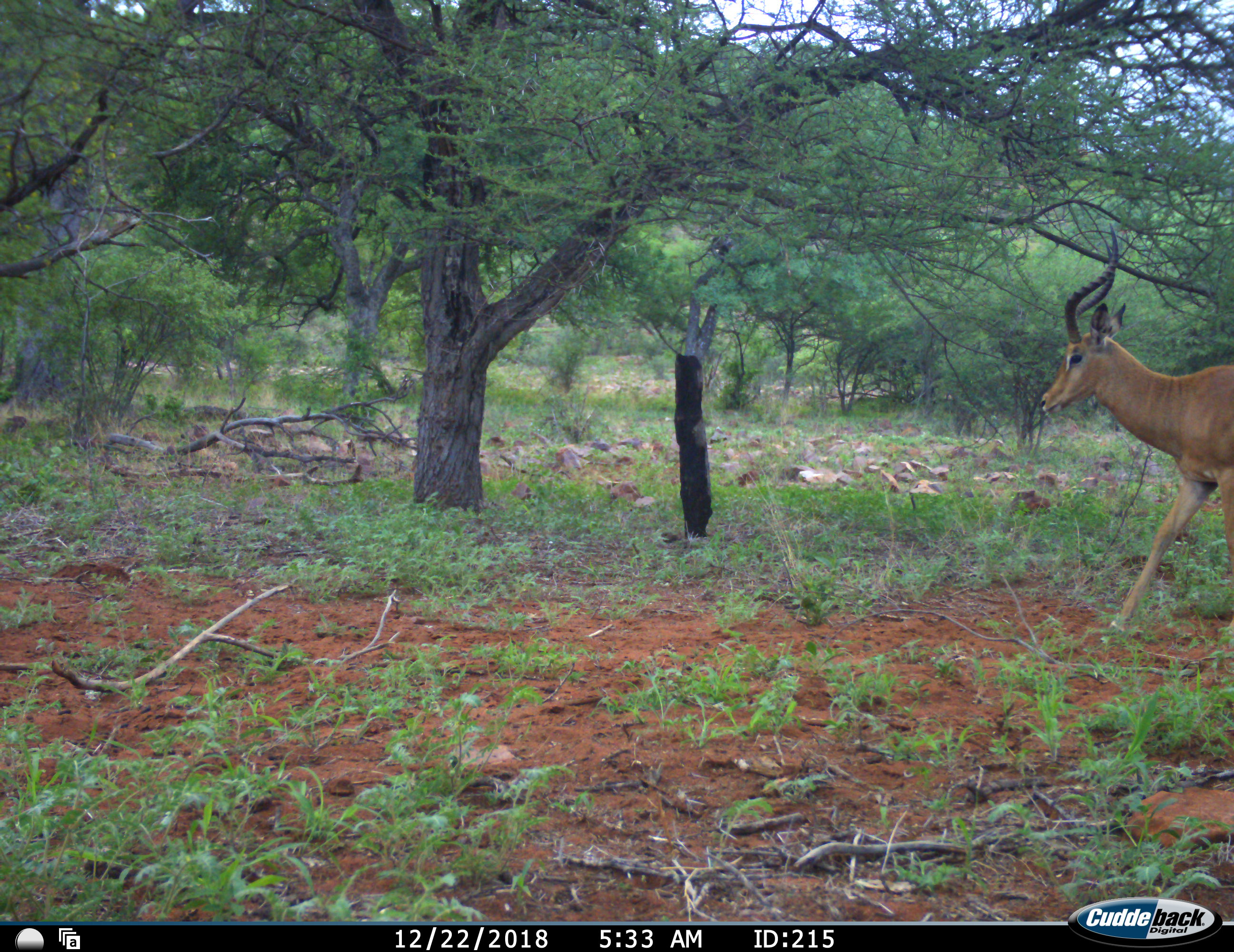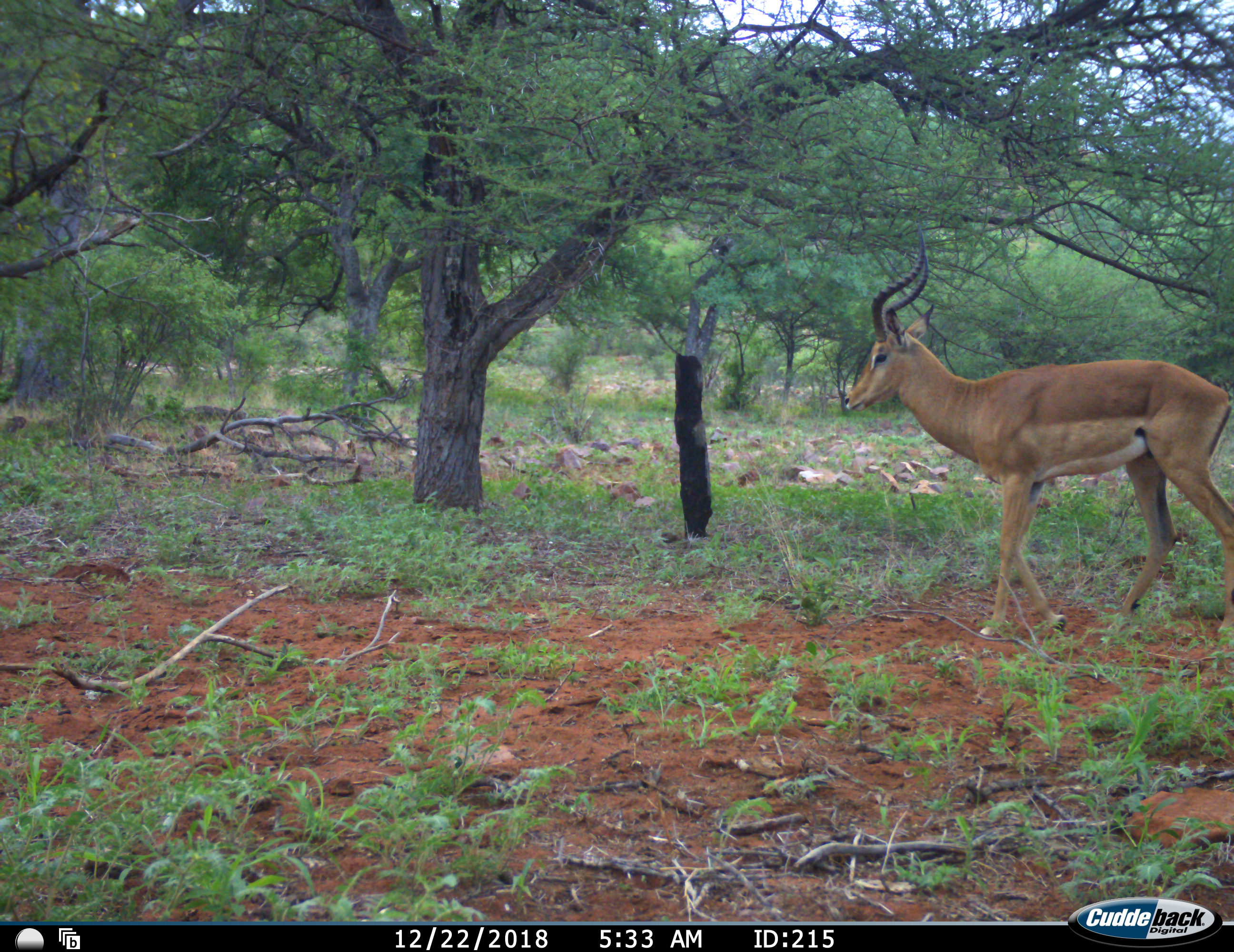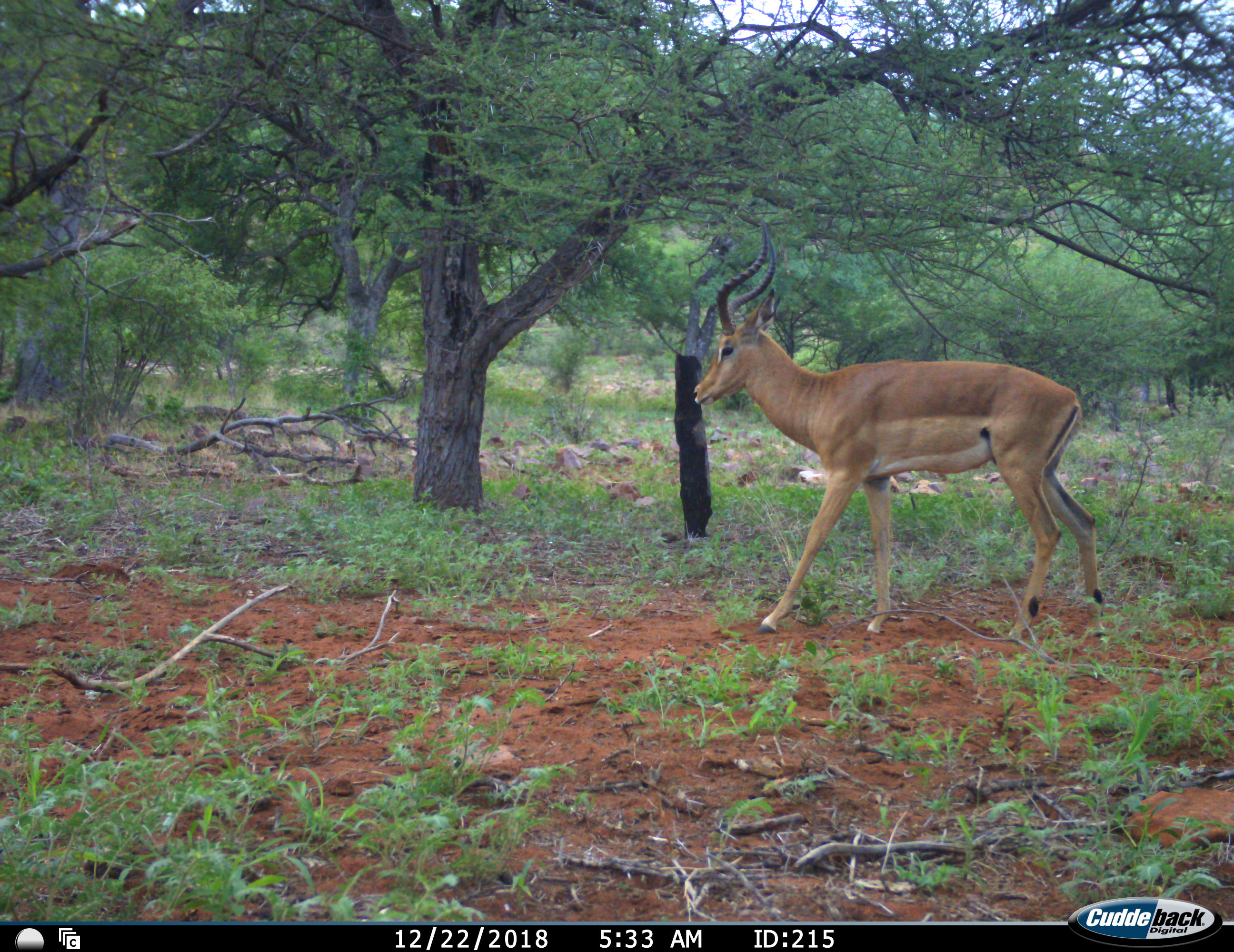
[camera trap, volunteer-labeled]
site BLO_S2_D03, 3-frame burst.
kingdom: Animalia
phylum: Chordata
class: Mammalia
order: Artiodactyla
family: Bovidae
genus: Aepyceros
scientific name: Aepyceros melampus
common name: impala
Impala (Aepyceros melampus), count 1. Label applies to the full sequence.